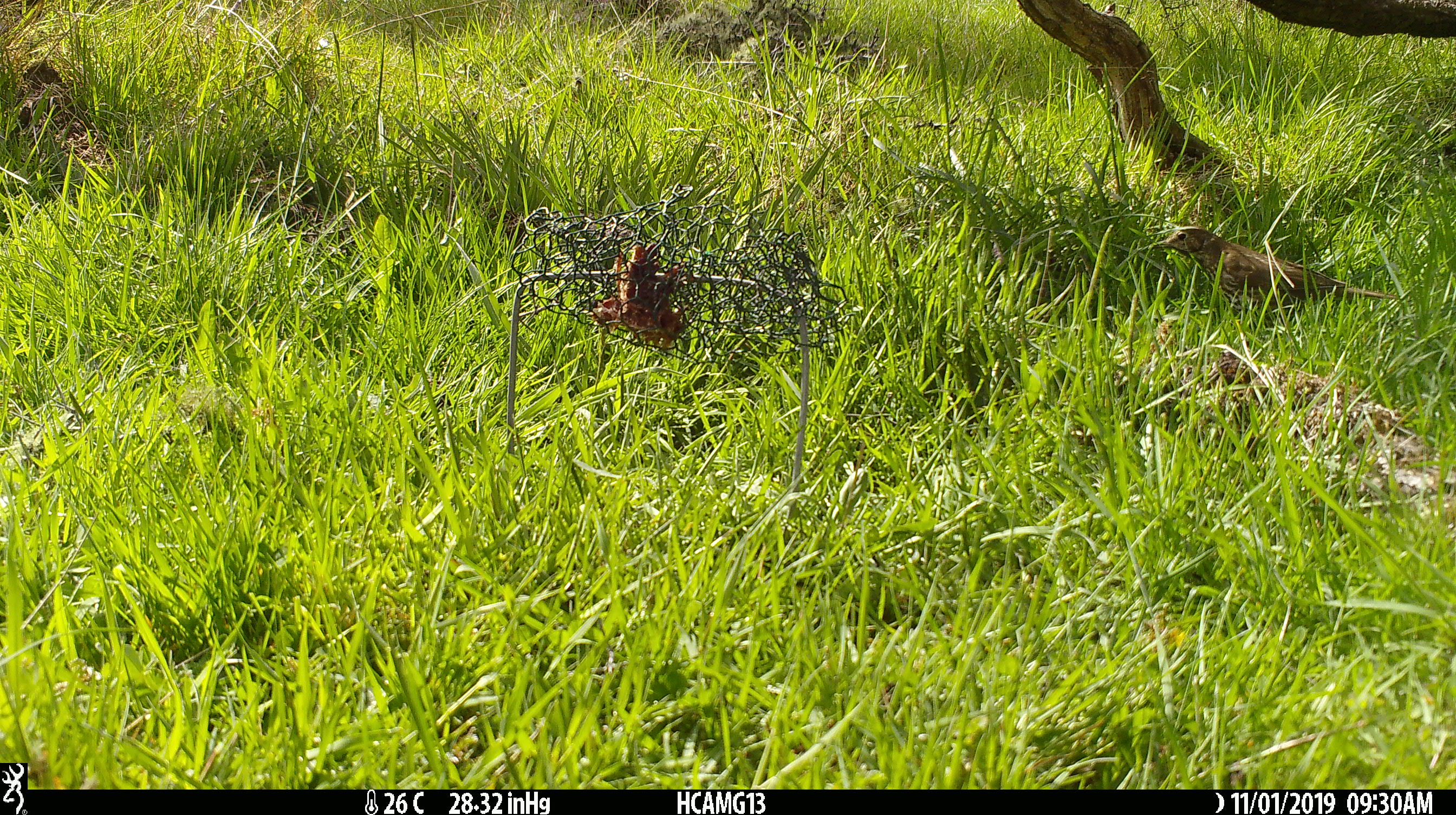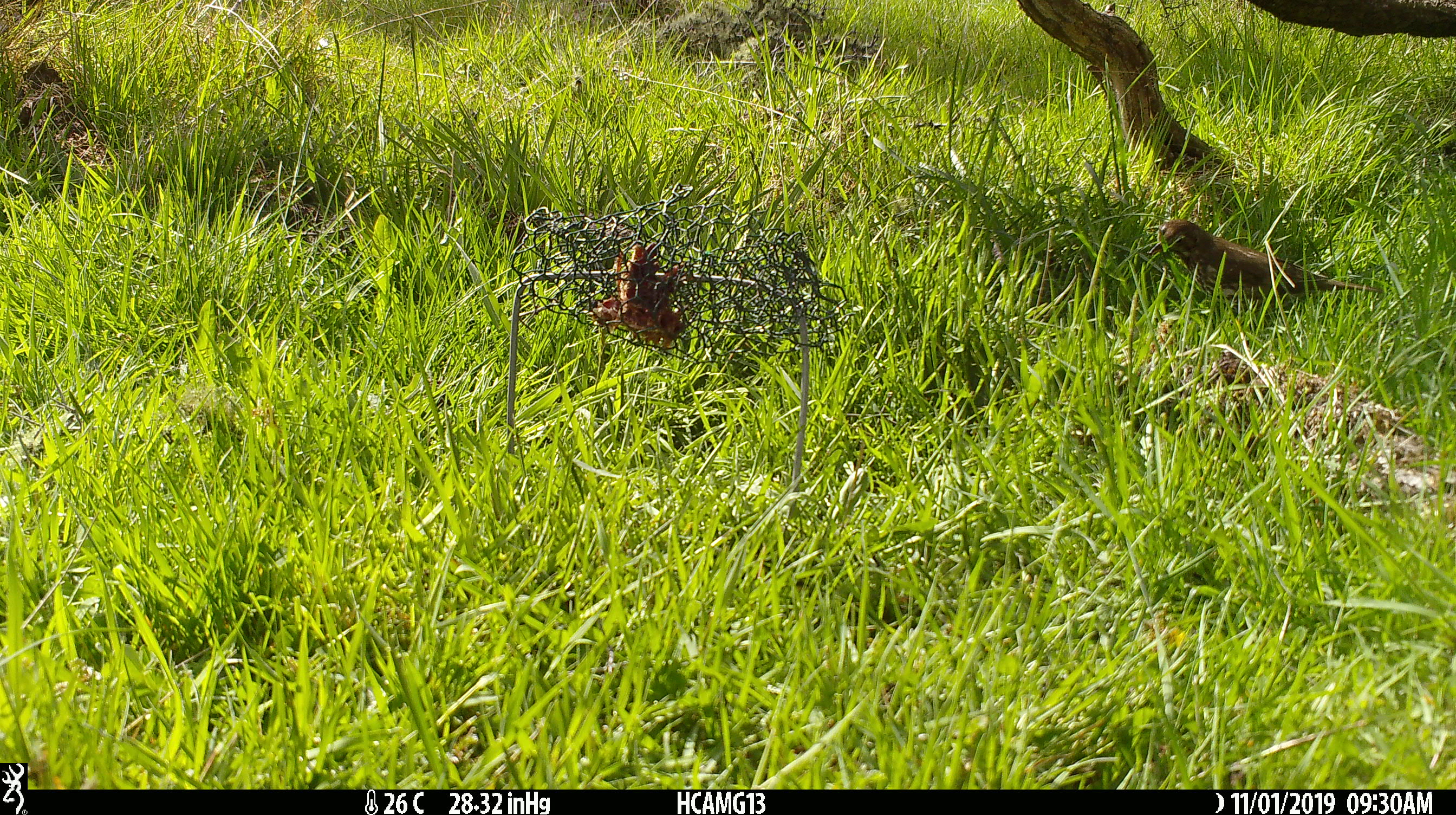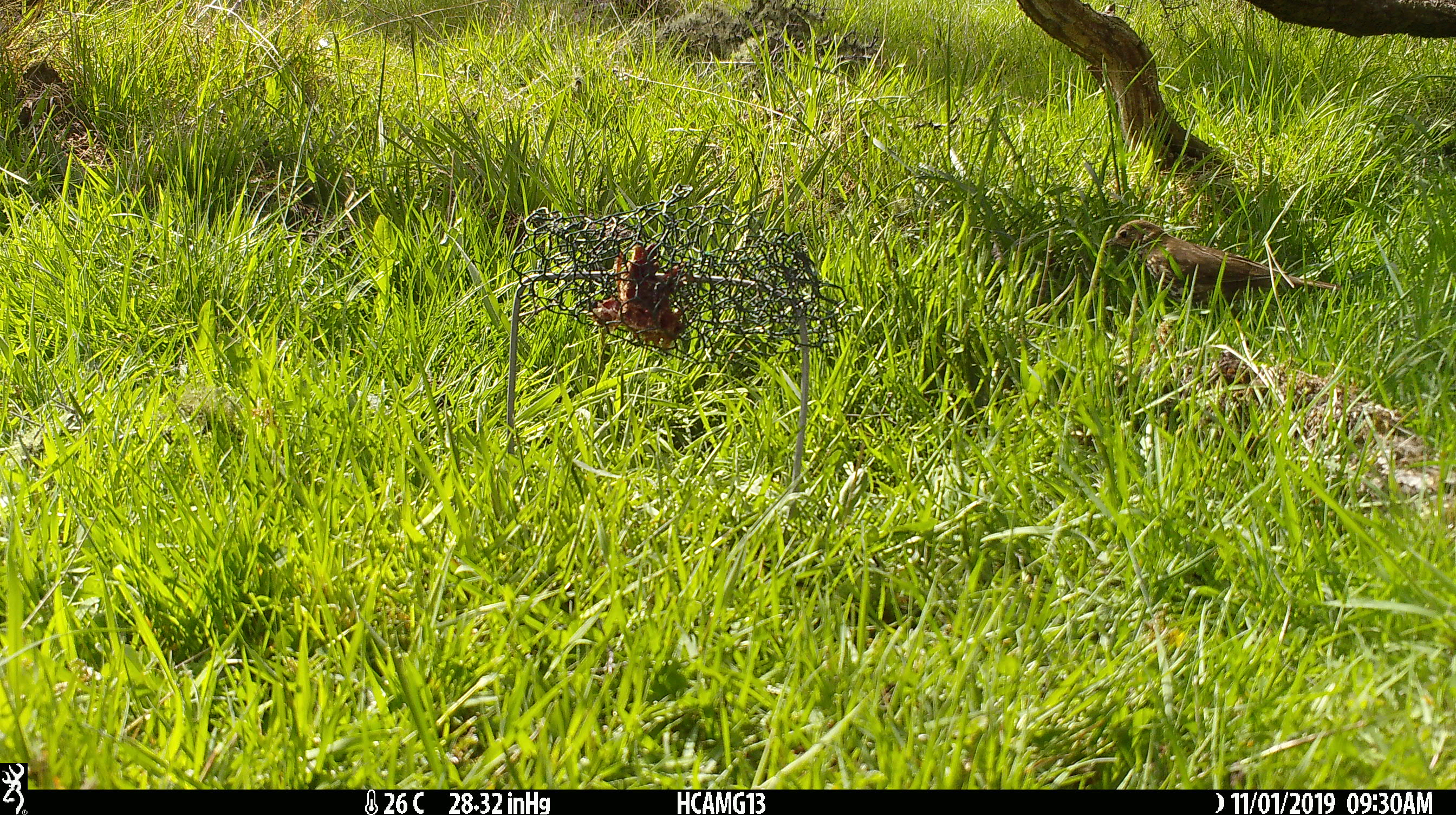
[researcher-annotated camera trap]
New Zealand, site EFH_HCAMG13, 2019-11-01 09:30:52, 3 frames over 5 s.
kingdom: Animalia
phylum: Chordata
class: Aves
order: Passeriformes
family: Turdidae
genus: Turdus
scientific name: Turdus philomelos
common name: song thrush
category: thrush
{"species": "thrush (song thrush) (Turdus philomelos)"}